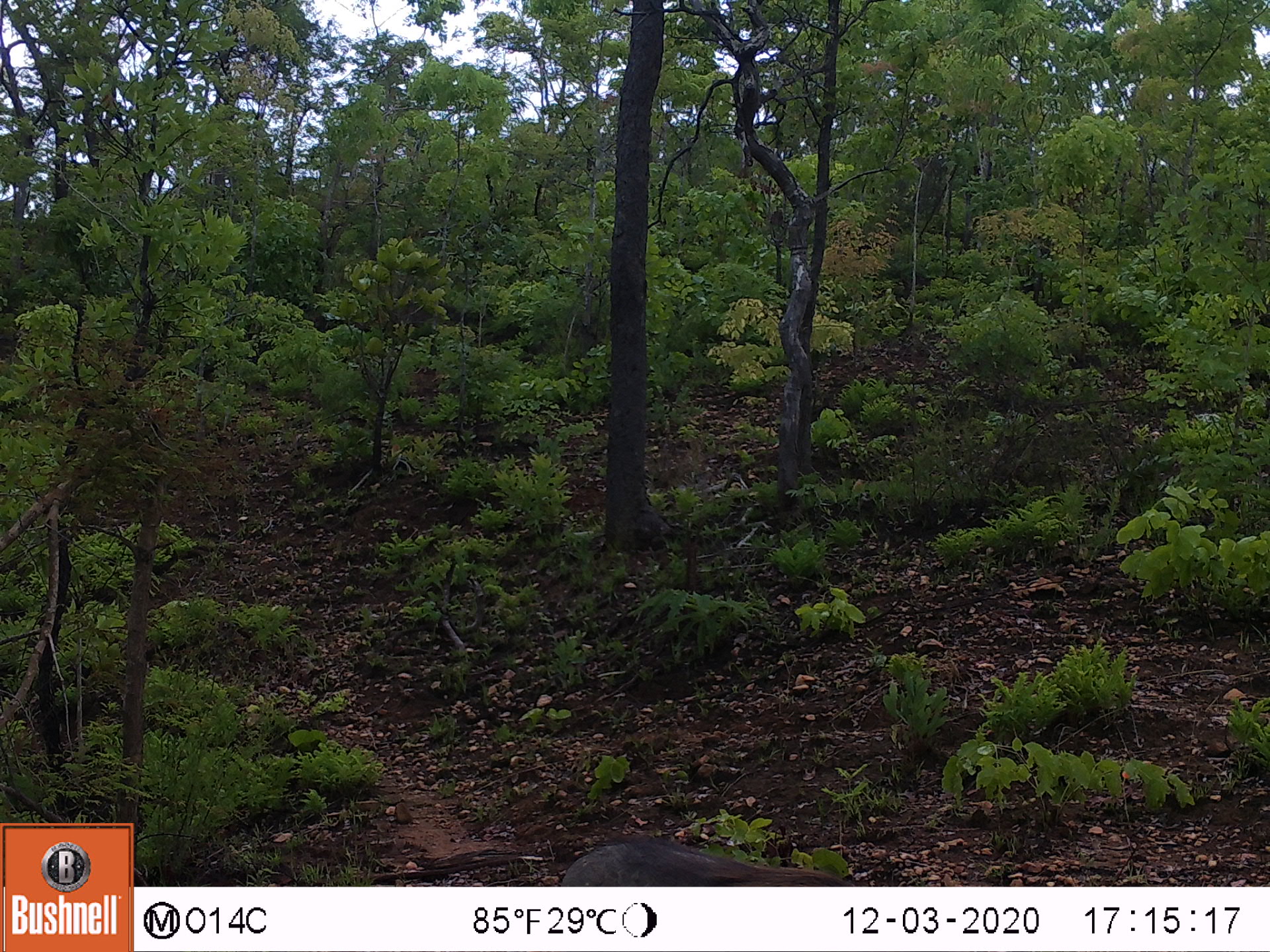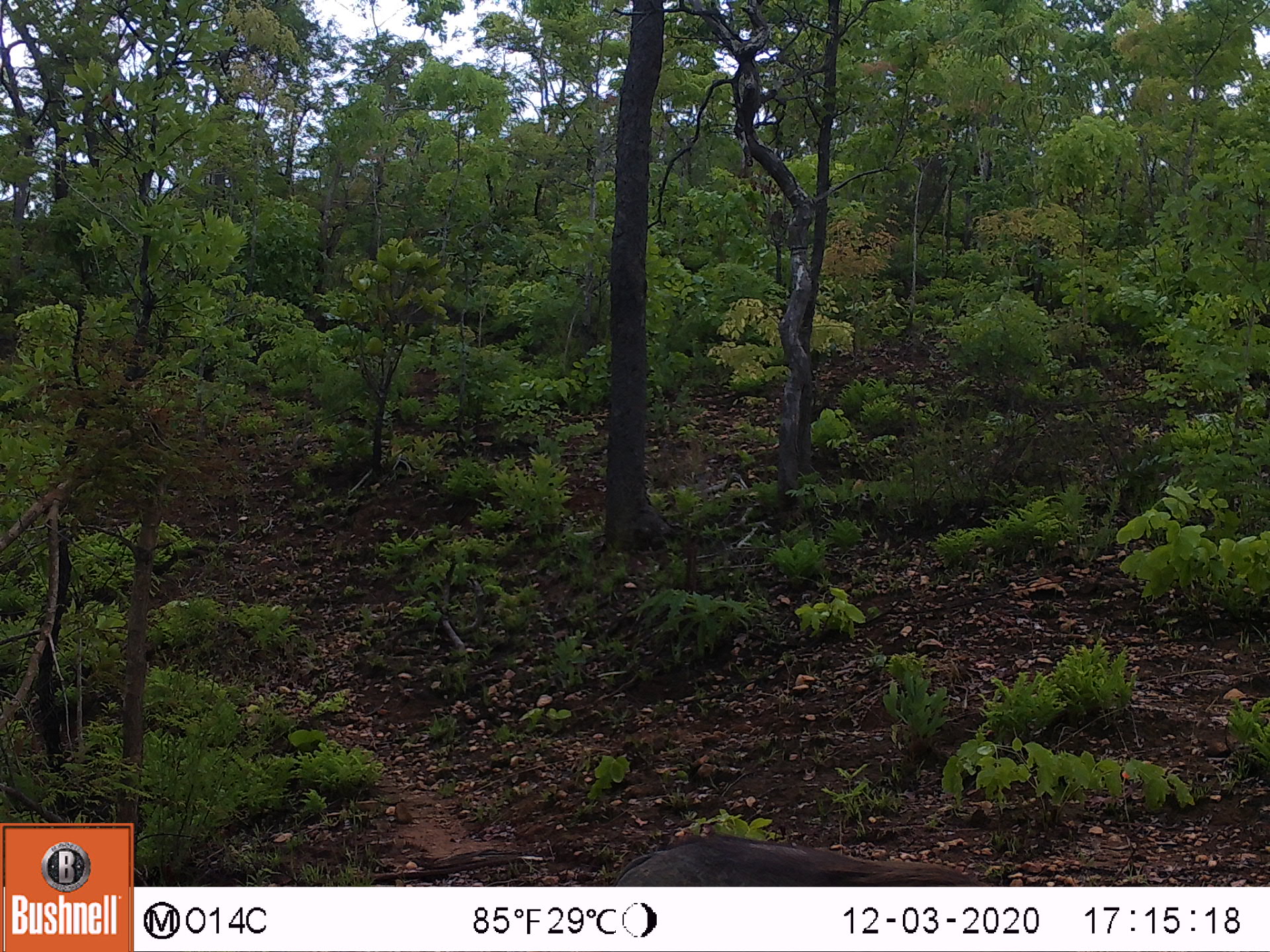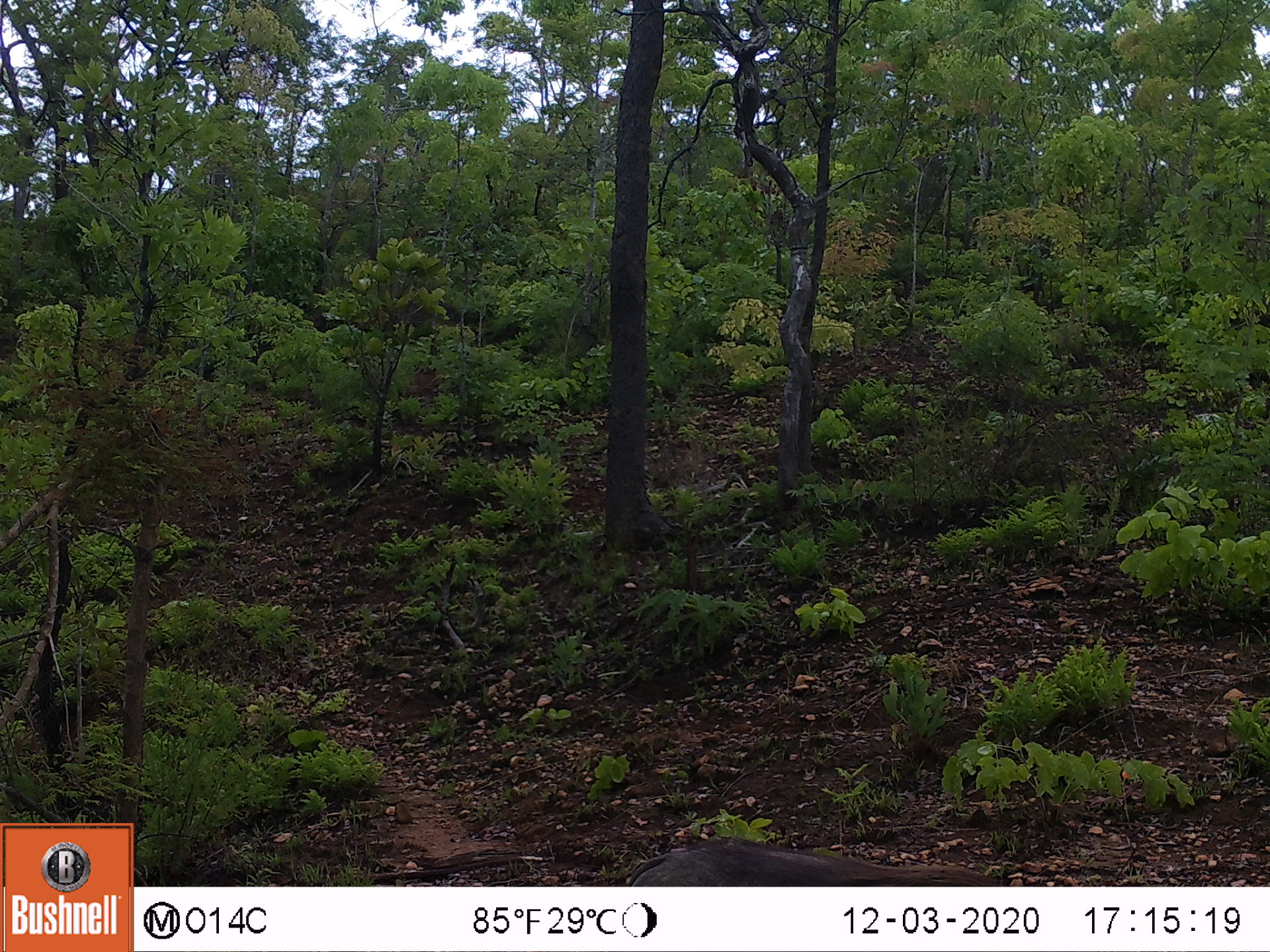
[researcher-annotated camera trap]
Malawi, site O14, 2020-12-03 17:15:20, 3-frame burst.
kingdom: Animalia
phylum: Chordata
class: Mammalia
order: Artiodactyla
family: Suidae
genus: Phacochoerus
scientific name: Phacochoerus africanus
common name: common warthog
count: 1